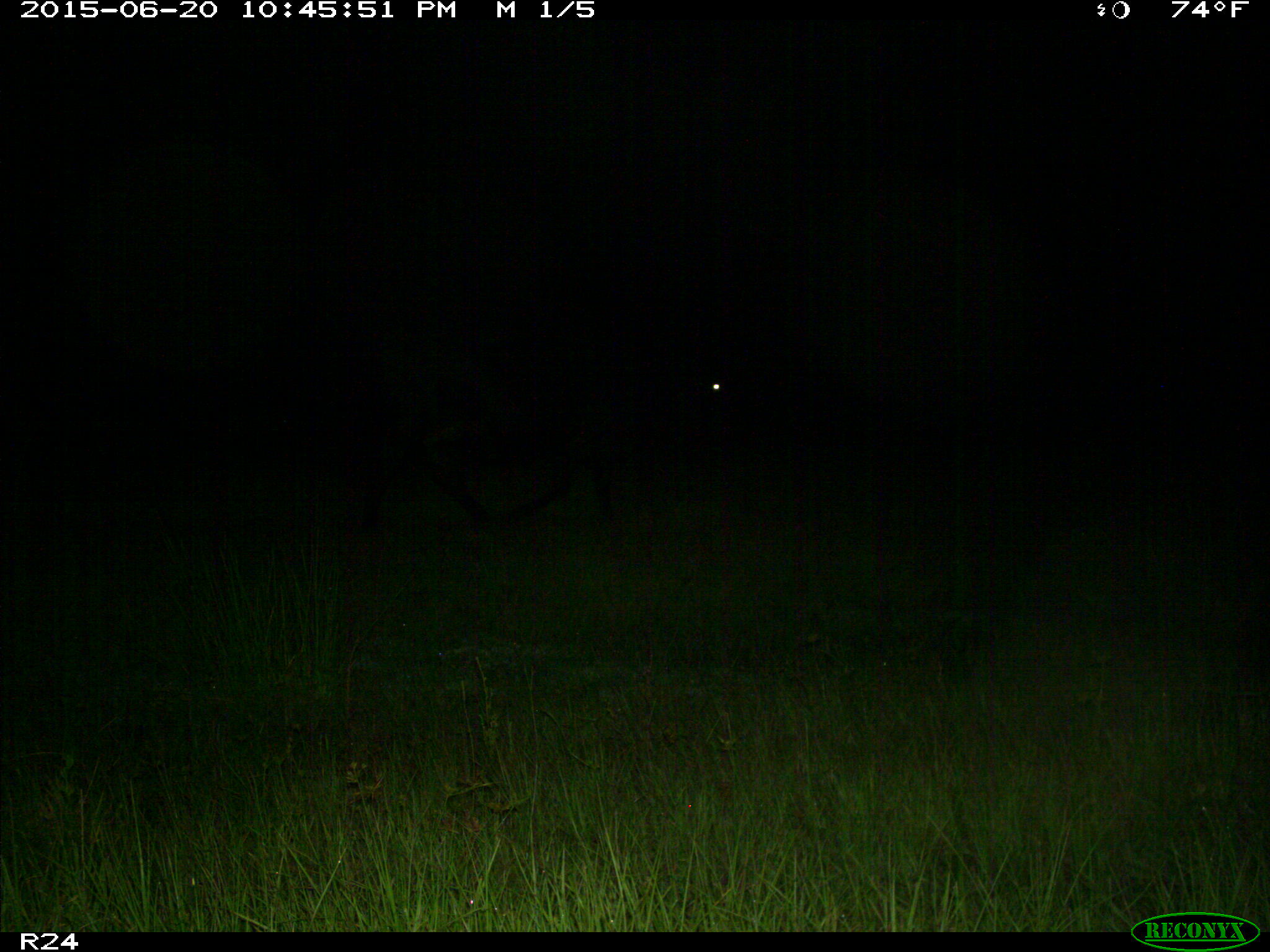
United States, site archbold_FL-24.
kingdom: Animalia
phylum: Chordata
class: Mammalia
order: Artiodactyla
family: Bovidae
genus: Bos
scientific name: Bos taurus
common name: domestic cow